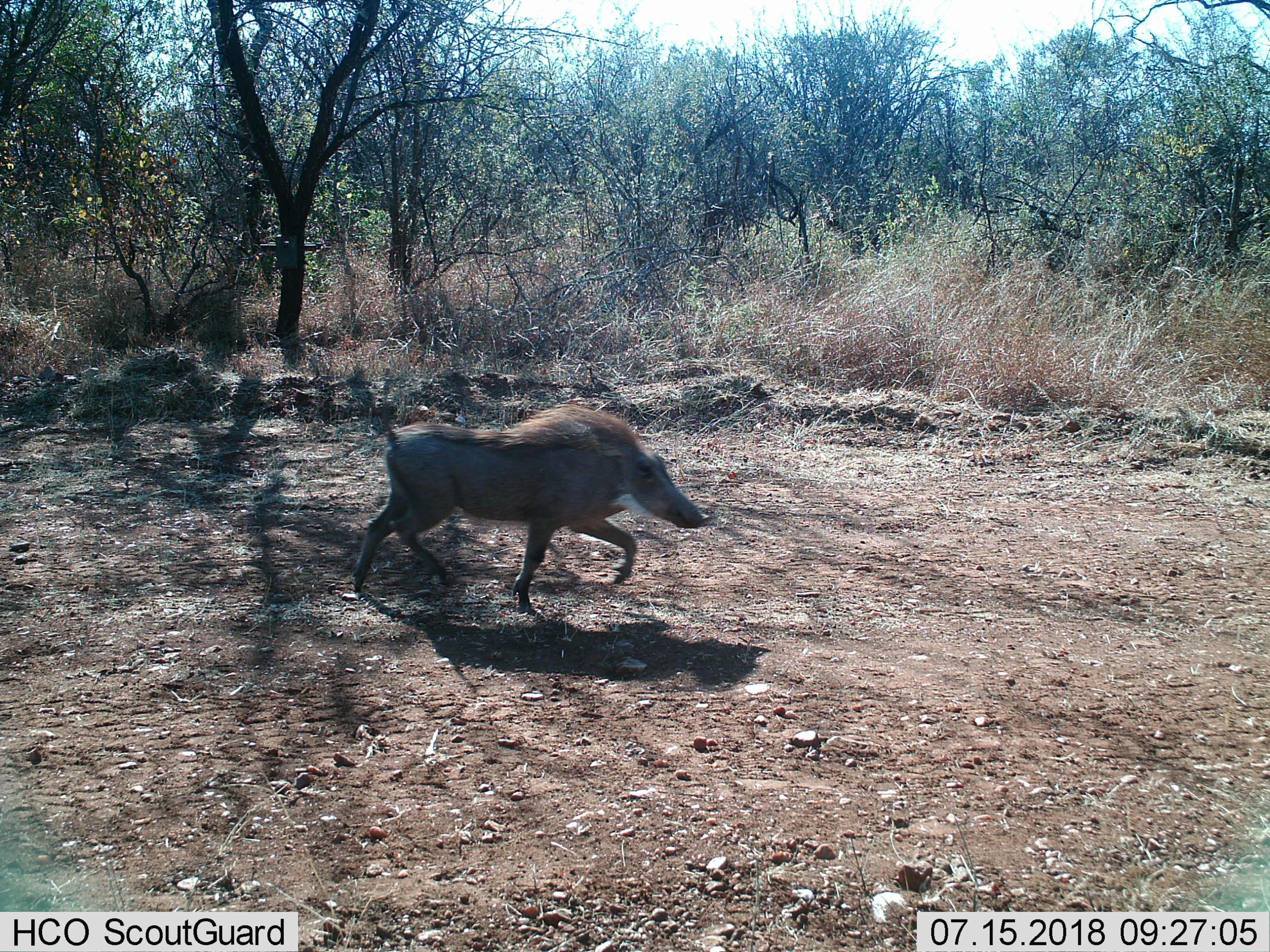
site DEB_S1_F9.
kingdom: Animalia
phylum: Chordata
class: Mammalia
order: Artiodactyla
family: Suidae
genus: Phacochoerus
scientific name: Phacochoerus africanus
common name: warthog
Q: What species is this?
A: Warthog (Phacochoerus africanus).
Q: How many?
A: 1.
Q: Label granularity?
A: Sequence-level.